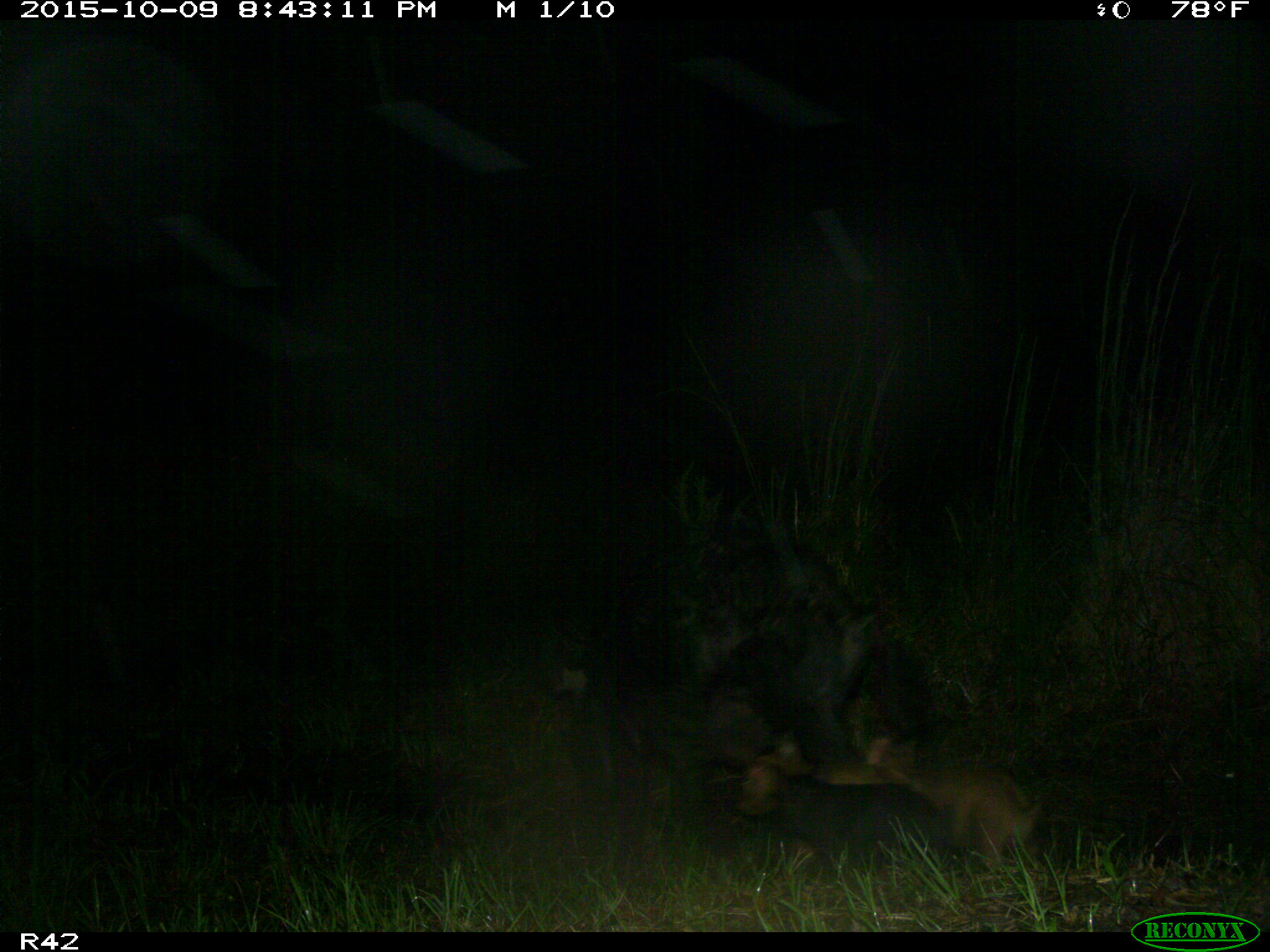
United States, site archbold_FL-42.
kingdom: Animalia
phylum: Chordata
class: Mammalia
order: Artiodactyla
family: Suidae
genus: Sus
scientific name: Sus scrofa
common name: wild boar